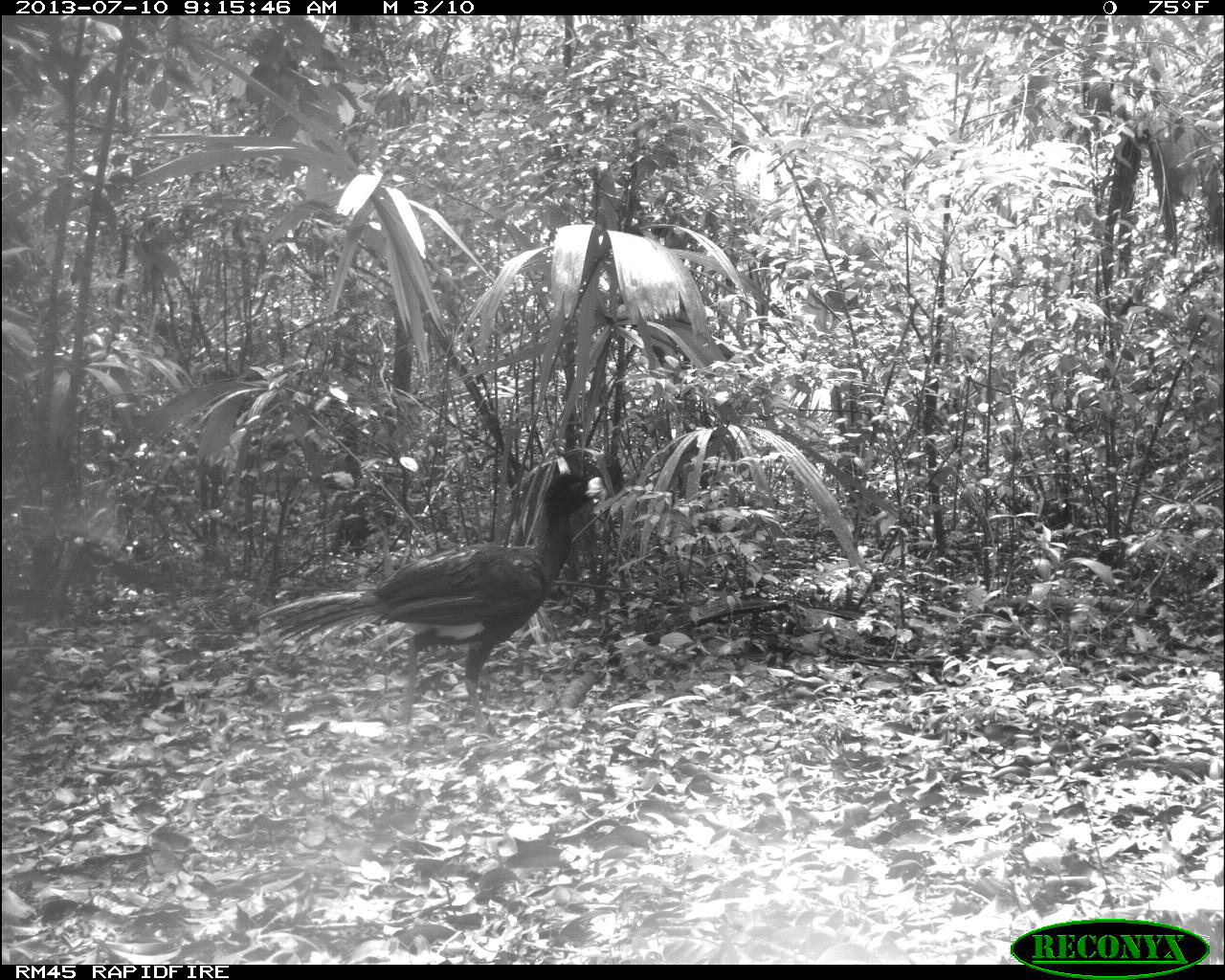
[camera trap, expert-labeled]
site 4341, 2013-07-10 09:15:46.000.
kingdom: Animalia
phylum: Chordata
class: Aves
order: Galliformes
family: Cracidae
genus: Crax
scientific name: Crax rubra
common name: great curassow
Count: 2.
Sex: male.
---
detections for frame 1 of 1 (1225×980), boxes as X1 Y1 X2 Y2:
crax rubra: 257 471 603 733